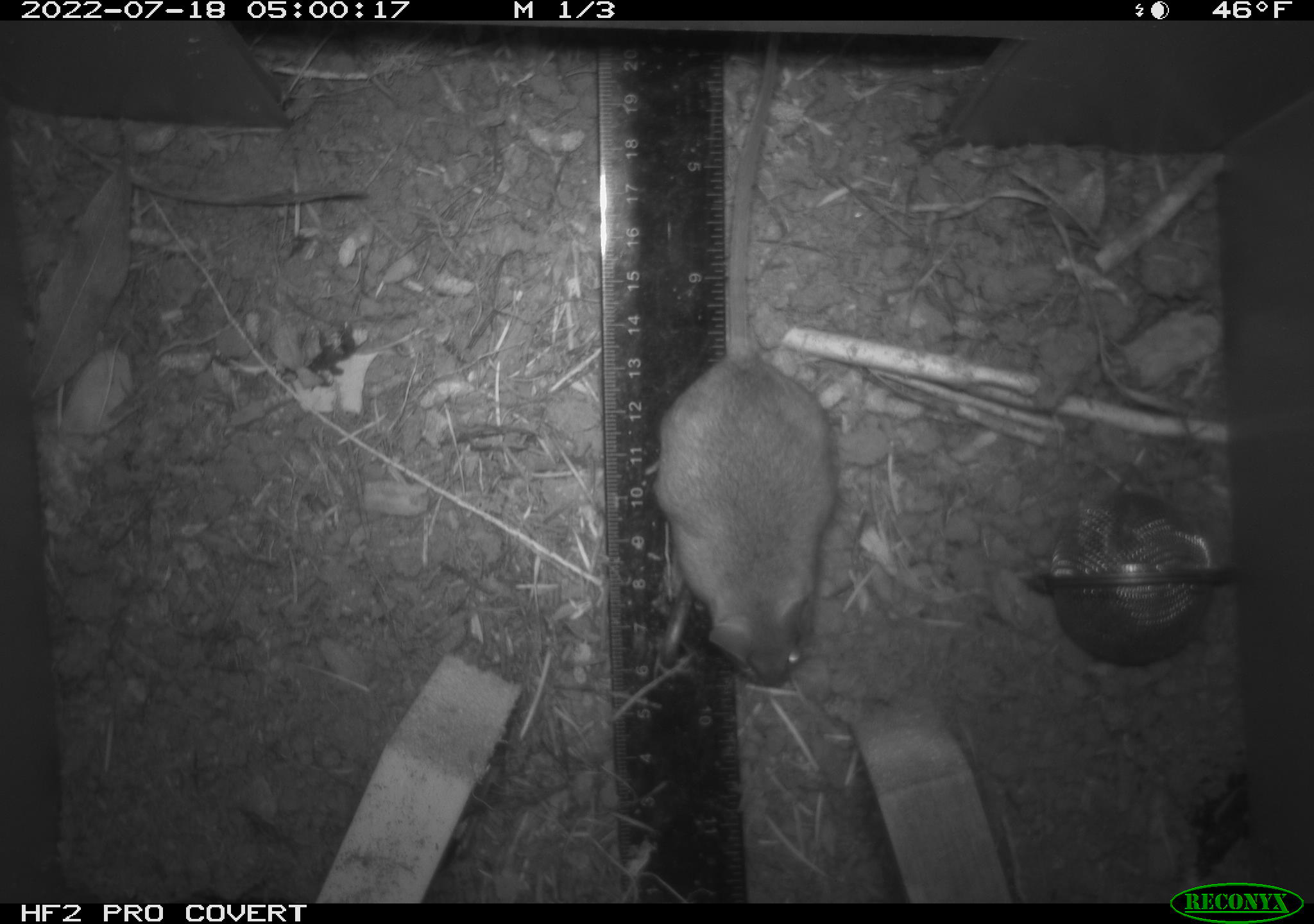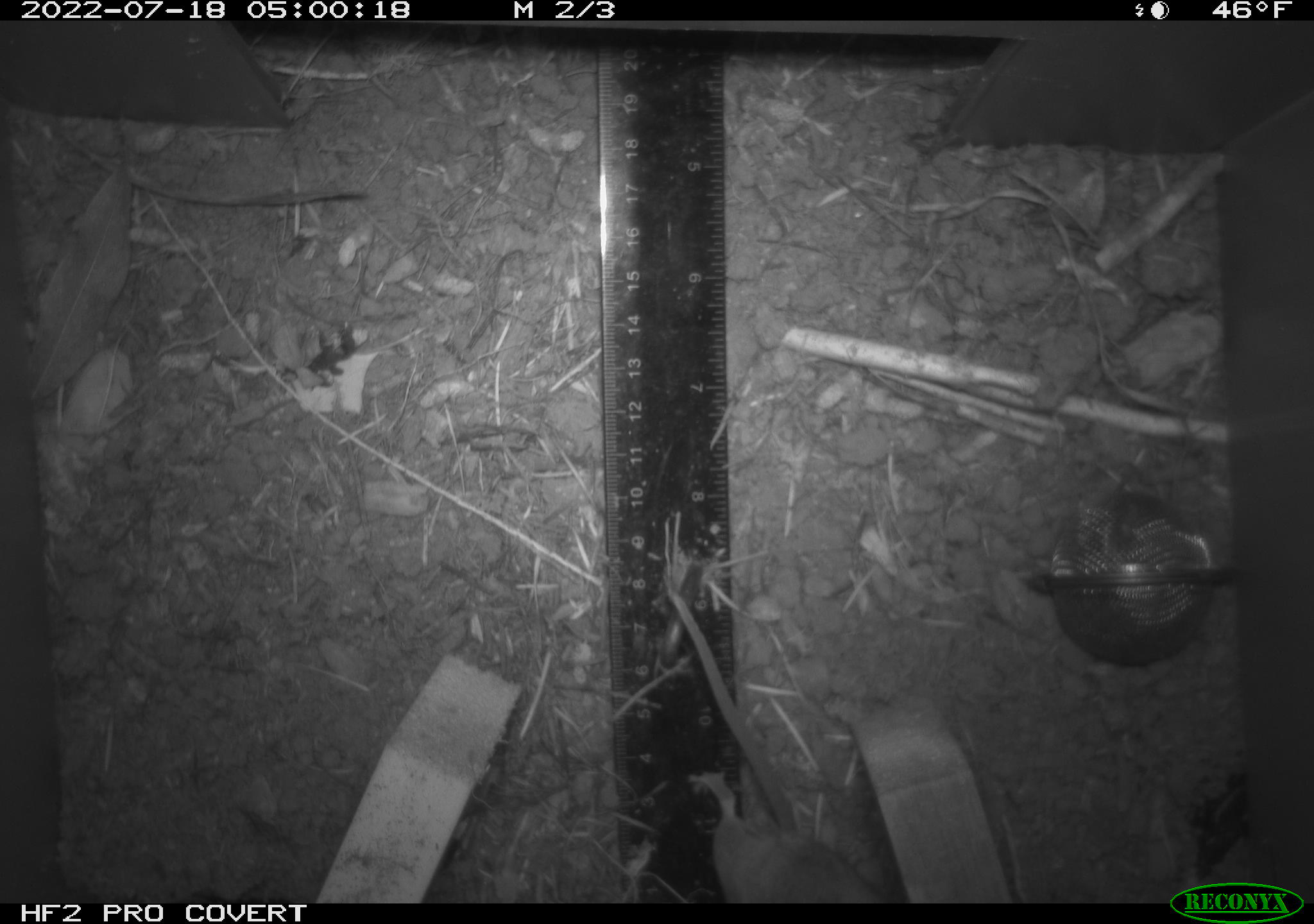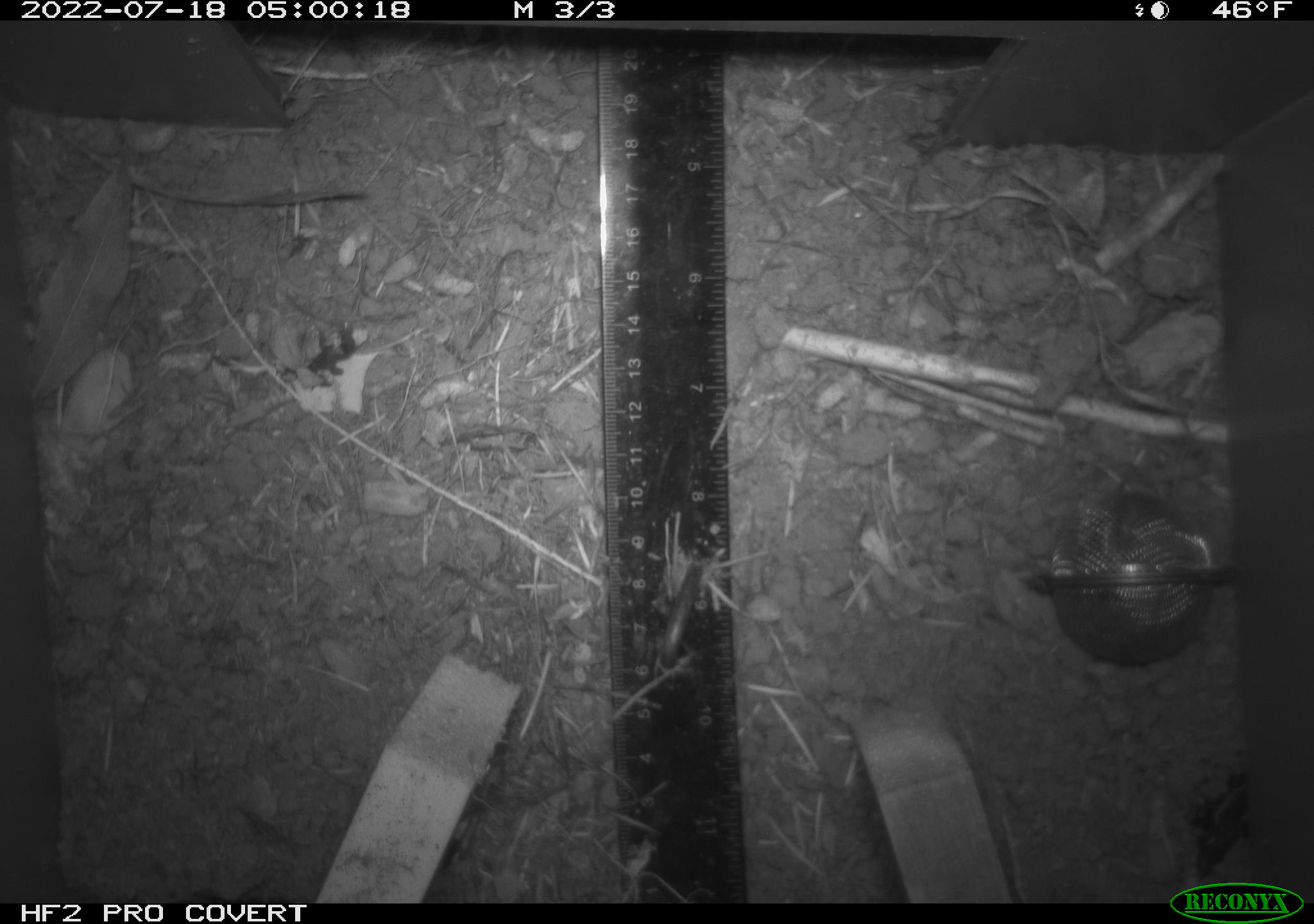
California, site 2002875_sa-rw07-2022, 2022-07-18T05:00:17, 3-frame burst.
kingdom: Animalia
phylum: Chordata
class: Mammalia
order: Rodentia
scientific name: Rodentia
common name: mouse species